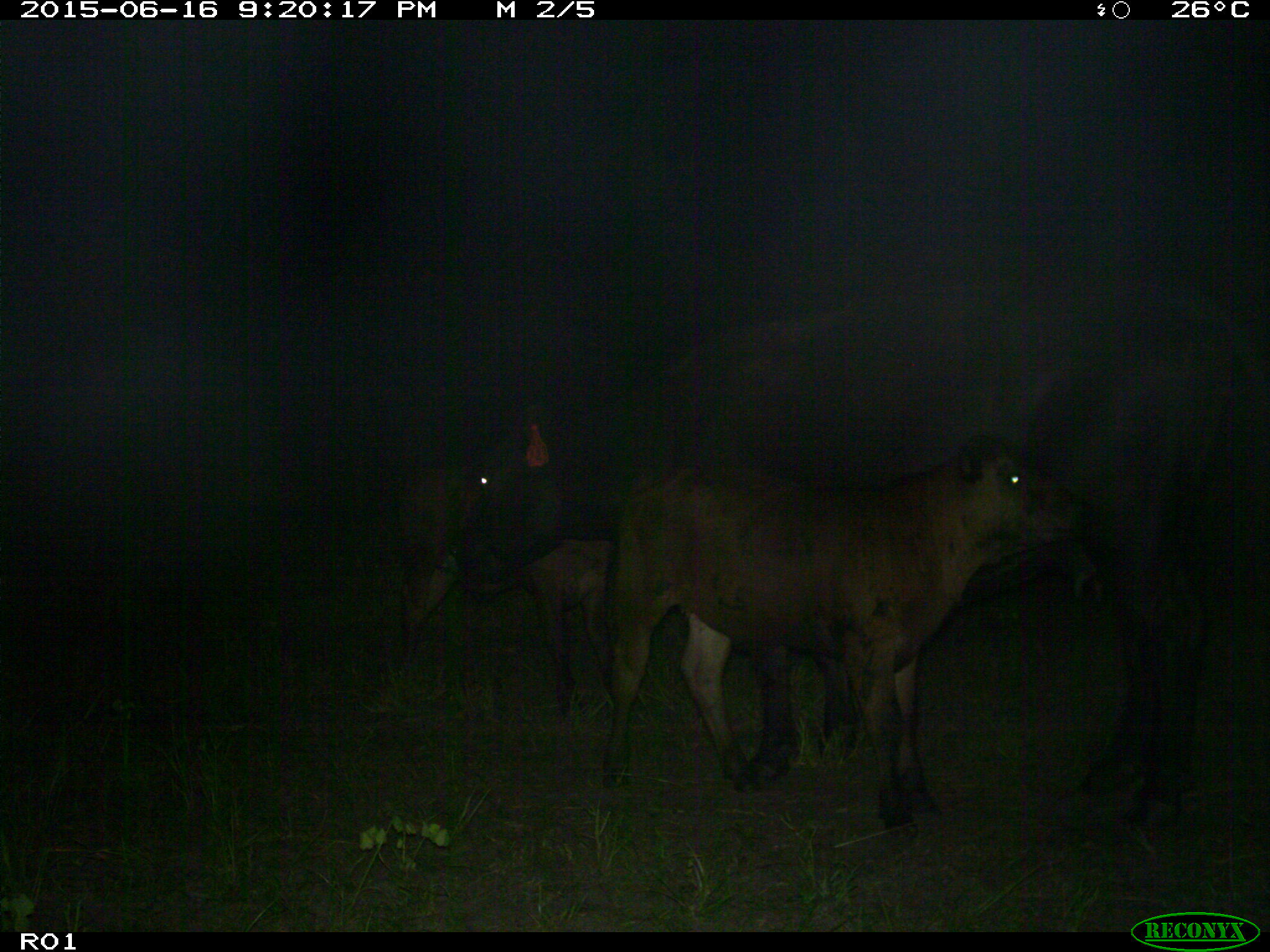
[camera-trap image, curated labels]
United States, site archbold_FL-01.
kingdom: Animalia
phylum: Chordata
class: Mammalia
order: Artiodactyla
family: Bovidae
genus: Bos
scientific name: Bos taurus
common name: domestic cow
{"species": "Bos taurus (domestic cow)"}